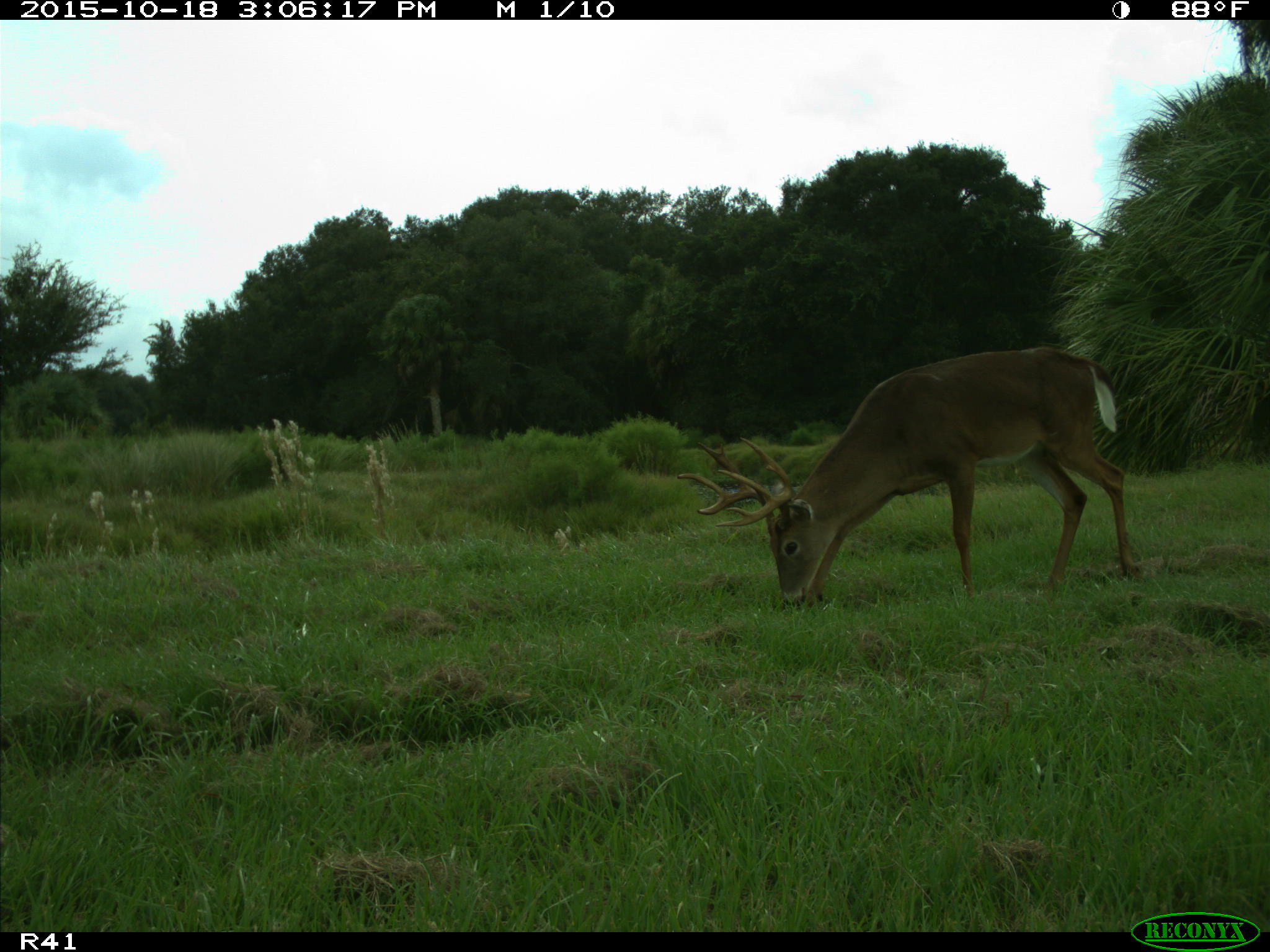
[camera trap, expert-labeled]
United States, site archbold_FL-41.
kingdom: Animalia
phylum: Chordata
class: Mammalia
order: Artiodactyla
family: Cervidae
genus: Odocoileus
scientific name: Odocoileus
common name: deer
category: unidentified deer